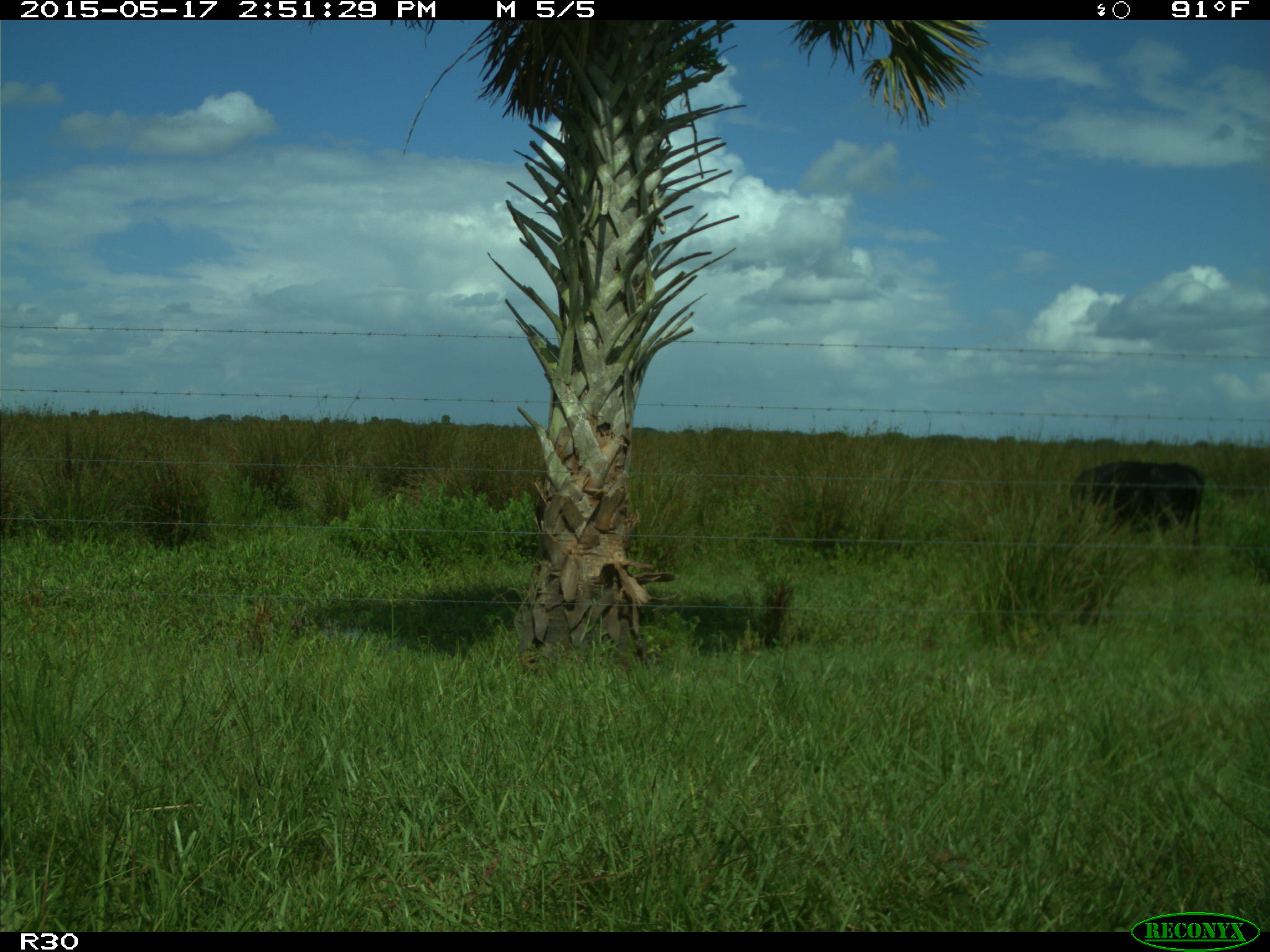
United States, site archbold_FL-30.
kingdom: Animalia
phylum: Chordata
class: Mammalia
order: Artiodactyla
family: Bovidae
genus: Bos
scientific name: Bos taurus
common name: domestic cow